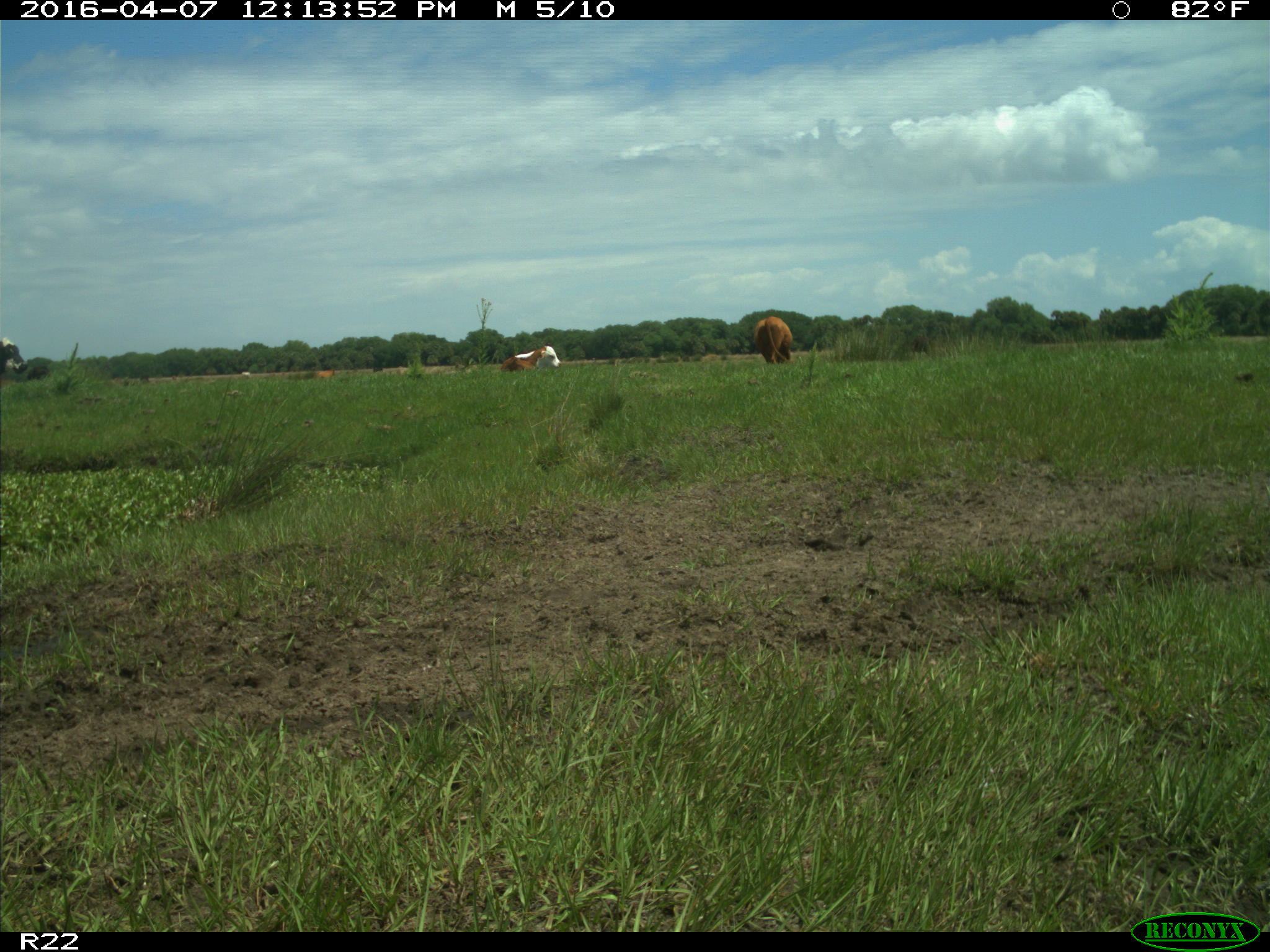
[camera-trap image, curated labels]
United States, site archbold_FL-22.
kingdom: Animalia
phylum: Chordata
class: Mammalia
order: Artiodactyla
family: Bovidae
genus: Bos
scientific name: Bos taurus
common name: domestic cow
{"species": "Bos taurus (domestic cow)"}